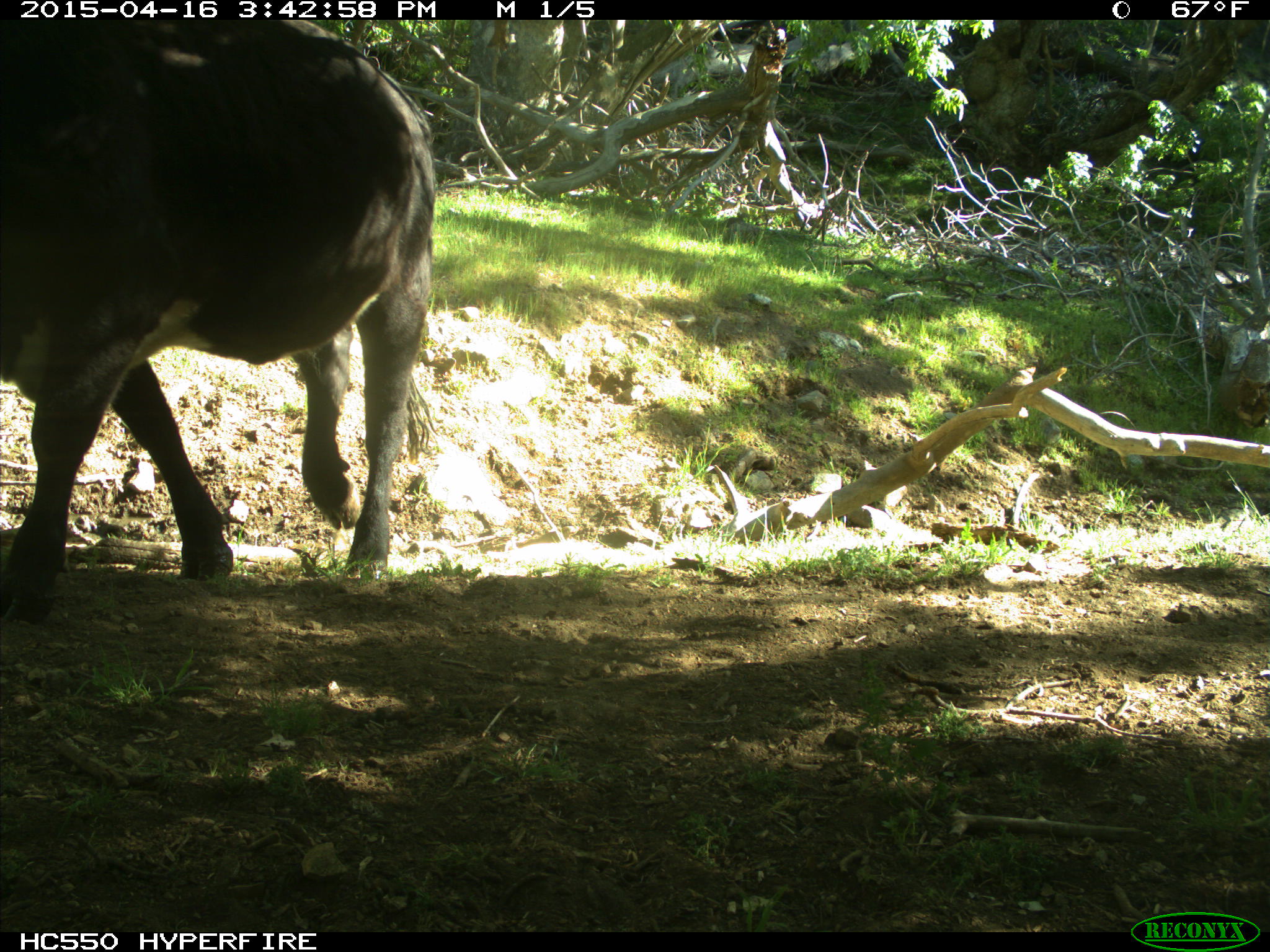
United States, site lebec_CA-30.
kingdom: Animalia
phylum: Chordata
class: Mammalia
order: Artiodactyla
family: Bovidae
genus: Bos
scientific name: Bos taurus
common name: domestic cow